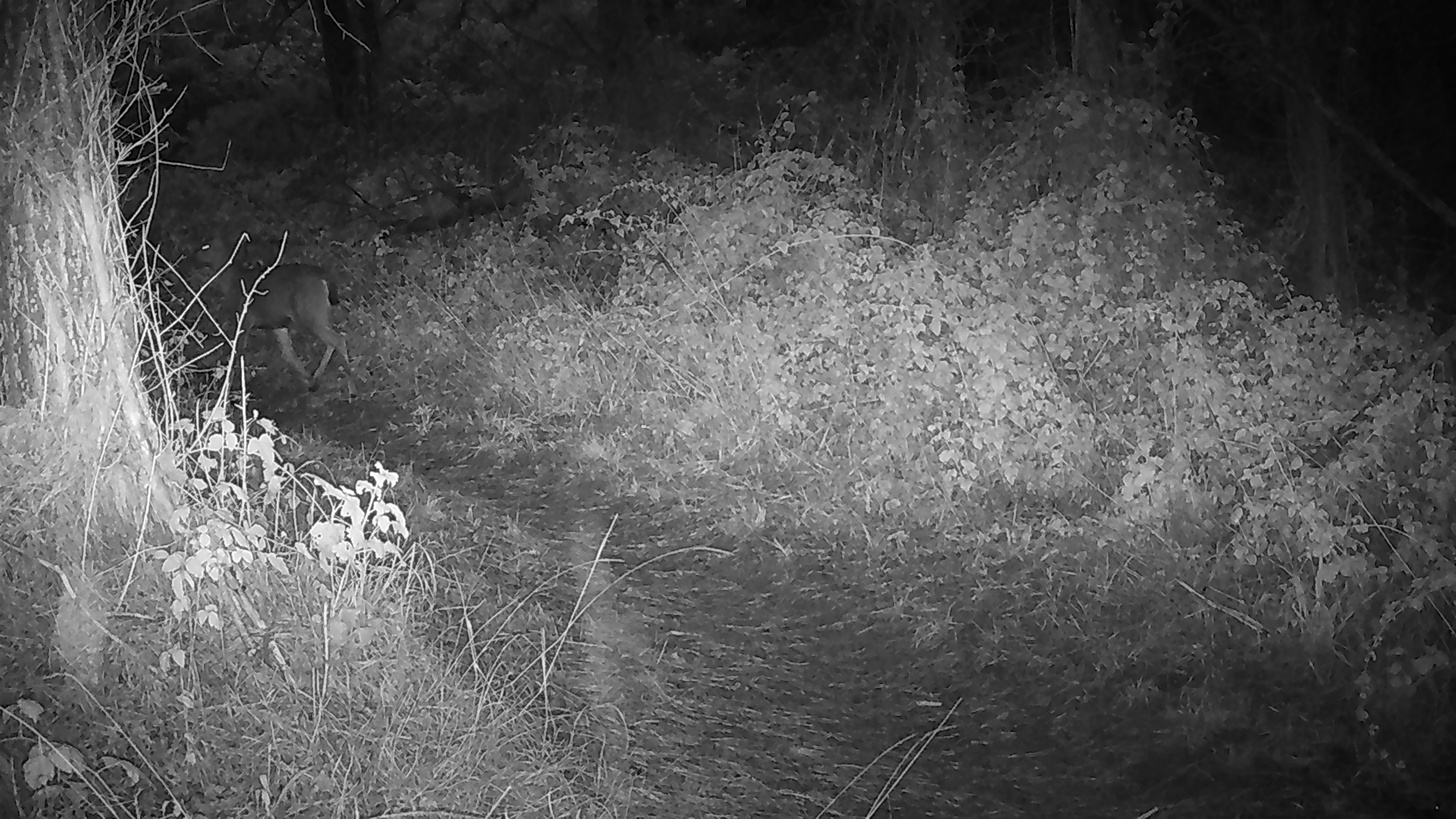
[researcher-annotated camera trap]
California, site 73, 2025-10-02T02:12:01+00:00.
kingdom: Animalia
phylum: Chordata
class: Mammalia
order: Artiodactyla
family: Cervidae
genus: Odocoileus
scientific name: Odocoileus hemionus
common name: mule deer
Mule deer (Odocoileus hemionus).